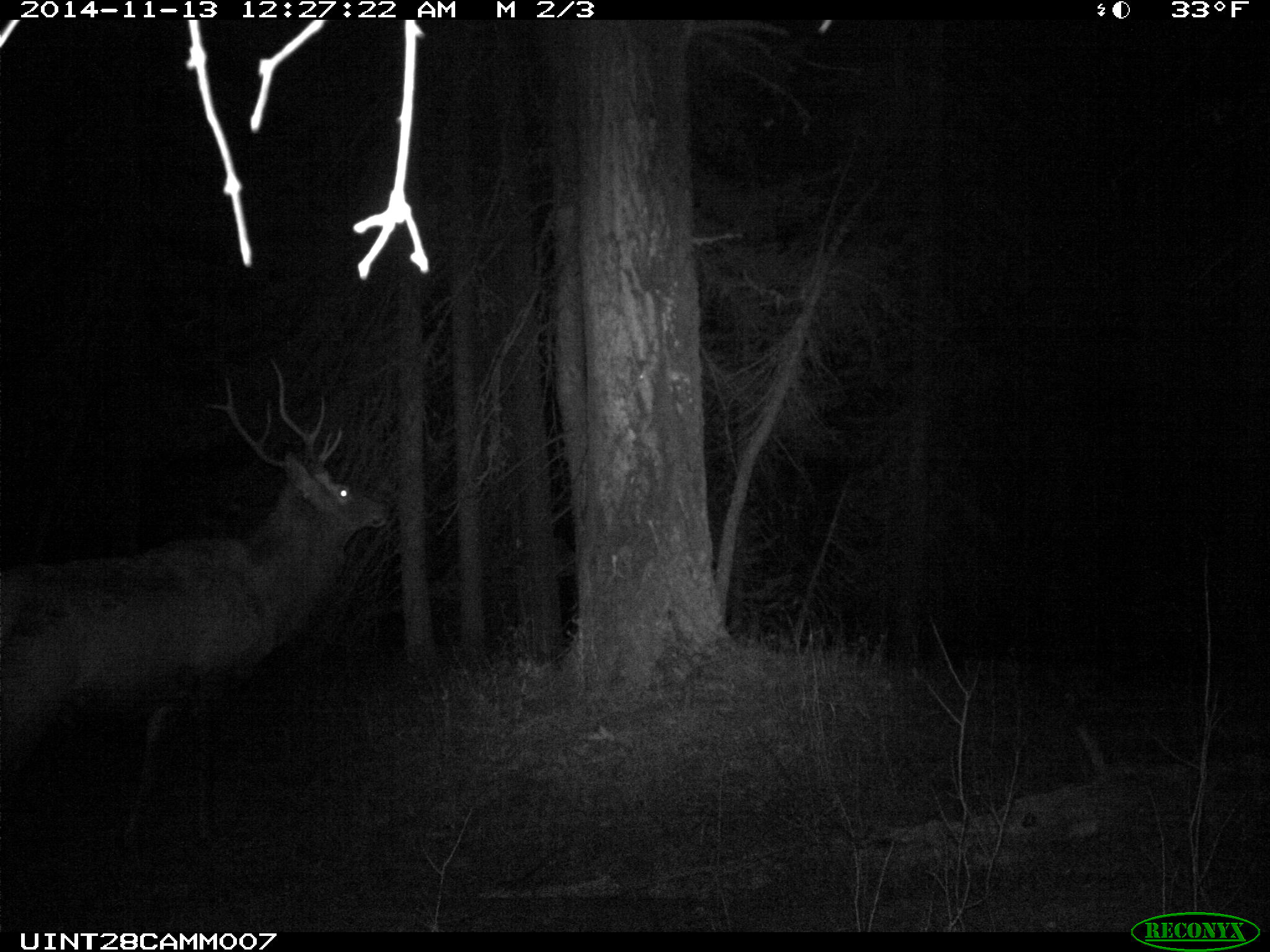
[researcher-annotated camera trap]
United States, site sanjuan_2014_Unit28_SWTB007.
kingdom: Animalia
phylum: Chordata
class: Mammalia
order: Artiodactyla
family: Cervidae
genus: Cervus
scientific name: Cervus elaphus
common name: red deer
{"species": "Cervus elaphus (red deer)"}